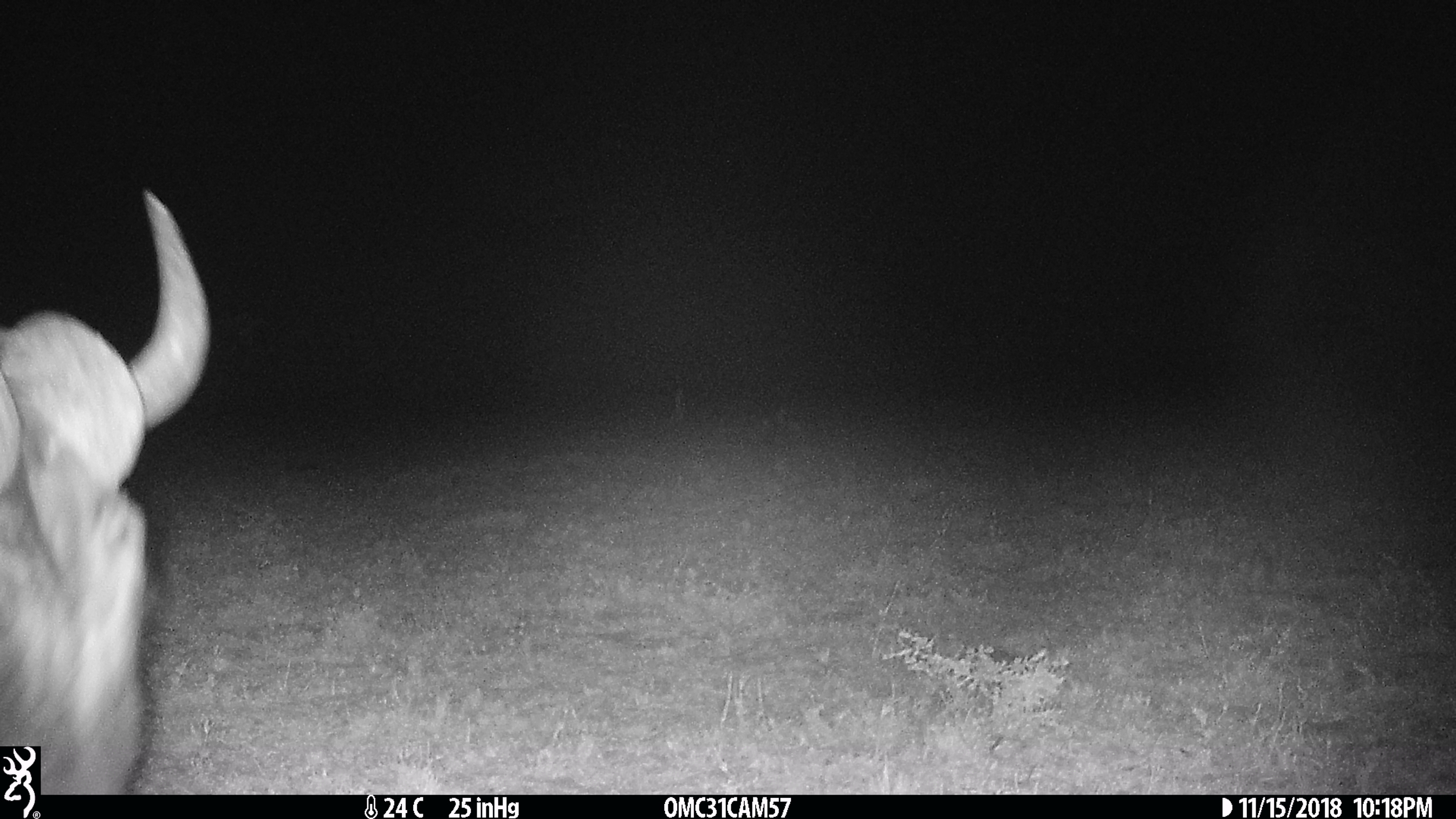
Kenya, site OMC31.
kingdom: Animalia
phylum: Chordata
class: Mammalia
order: Artiodactyla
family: Bovidae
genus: Connochaetes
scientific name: Connochaetes taurinus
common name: blue wildebeest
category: wildebeest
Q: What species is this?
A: Wildebeest (blue wildebeest) (Connochaetes taurinus).